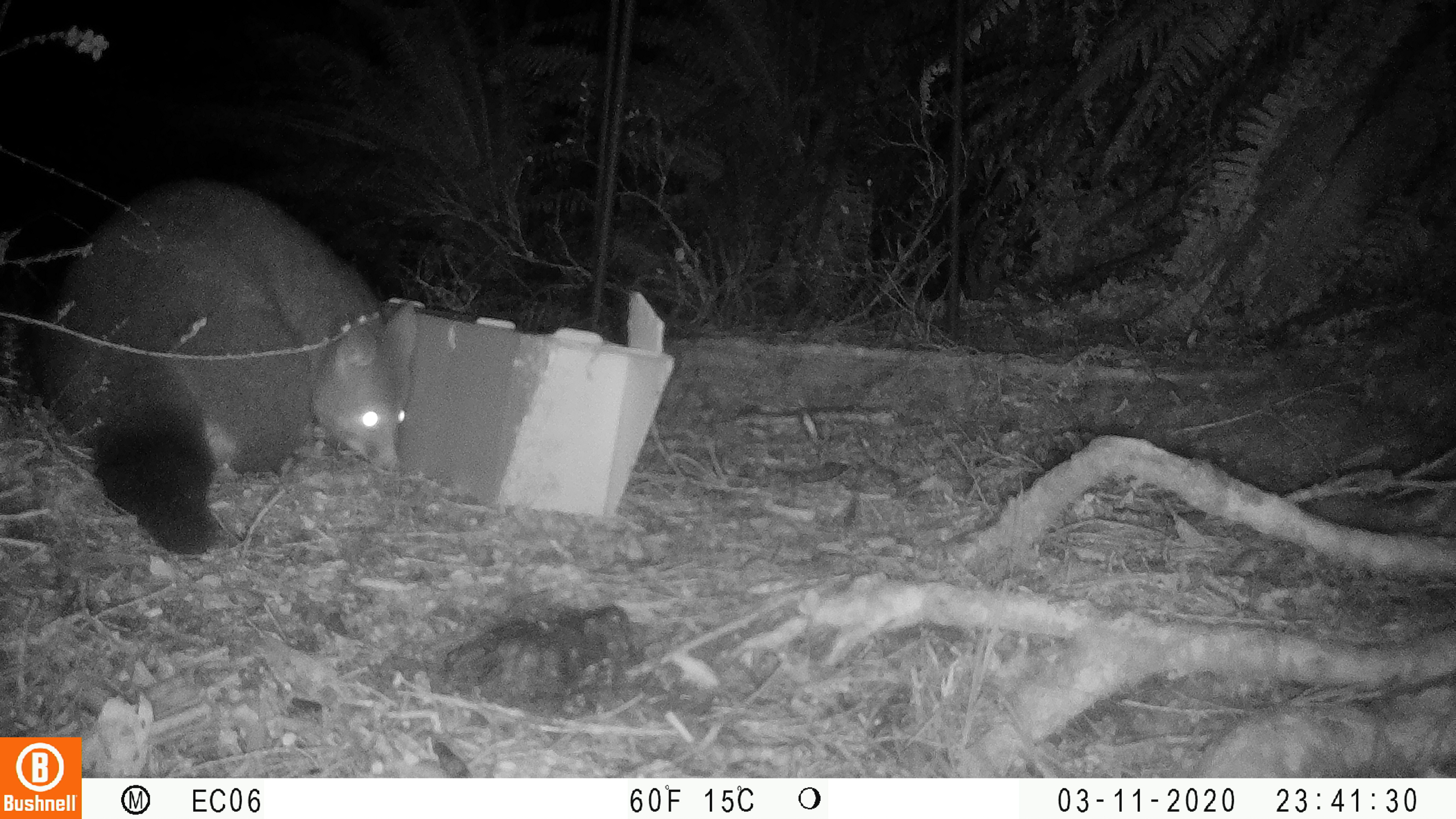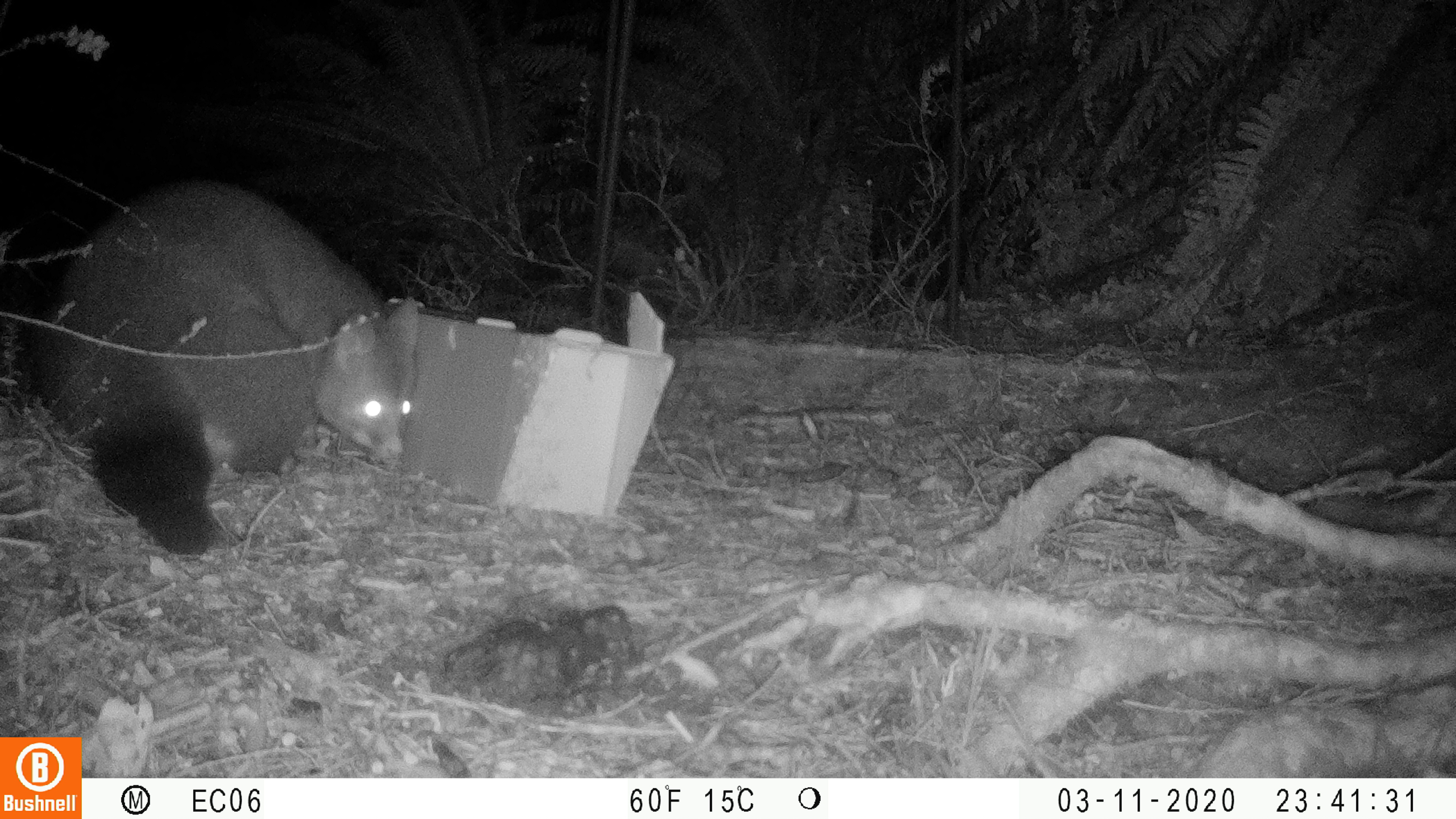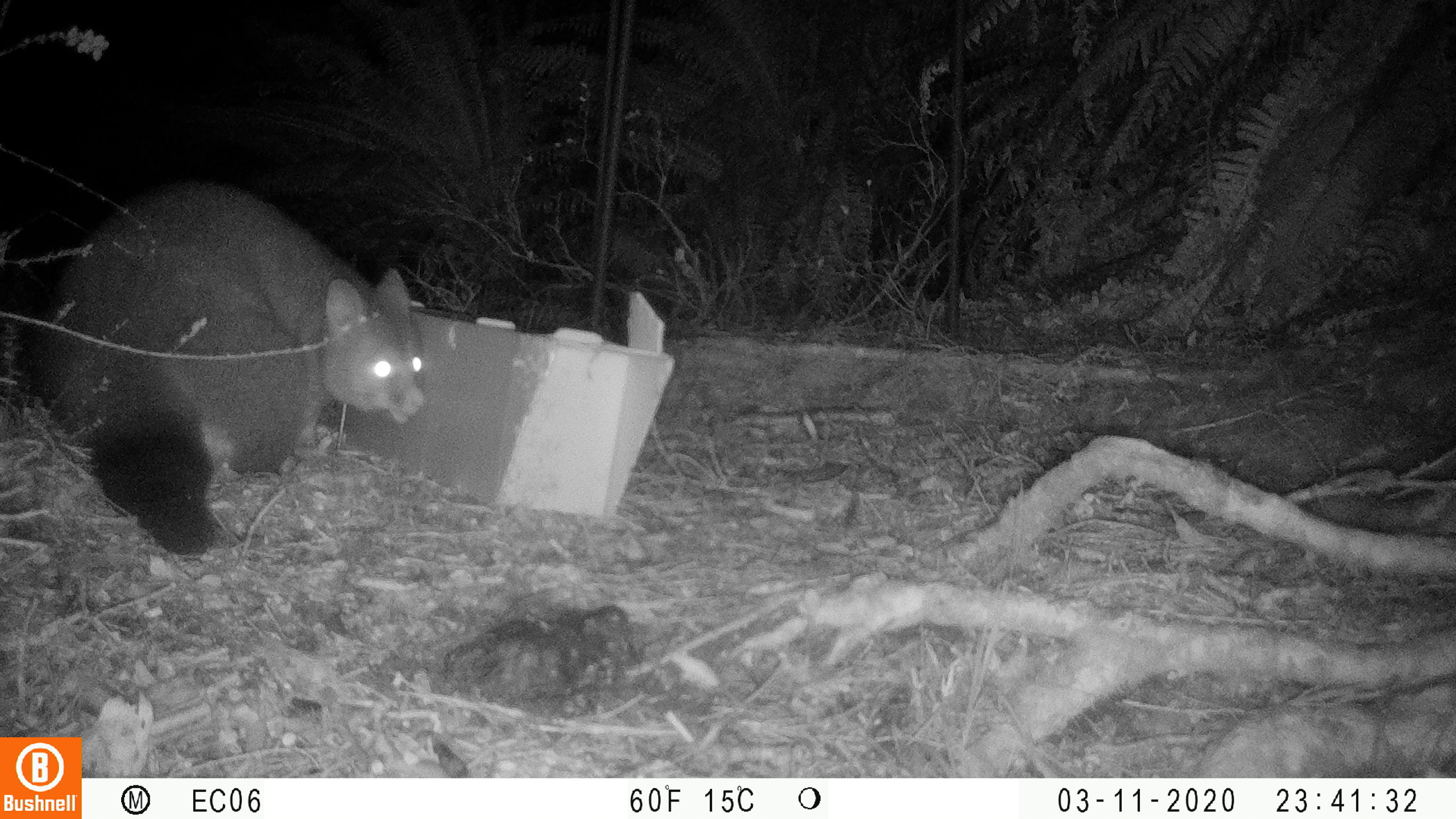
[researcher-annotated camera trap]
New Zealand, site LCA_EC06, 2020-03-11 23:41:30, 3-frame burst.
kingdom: Animalia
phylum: Chordata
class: Mammalia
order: Diprotodontia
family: Phalangeridae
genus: Trichosurus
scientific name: Trichosurus vulpecula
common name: common brushtail possum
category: possum